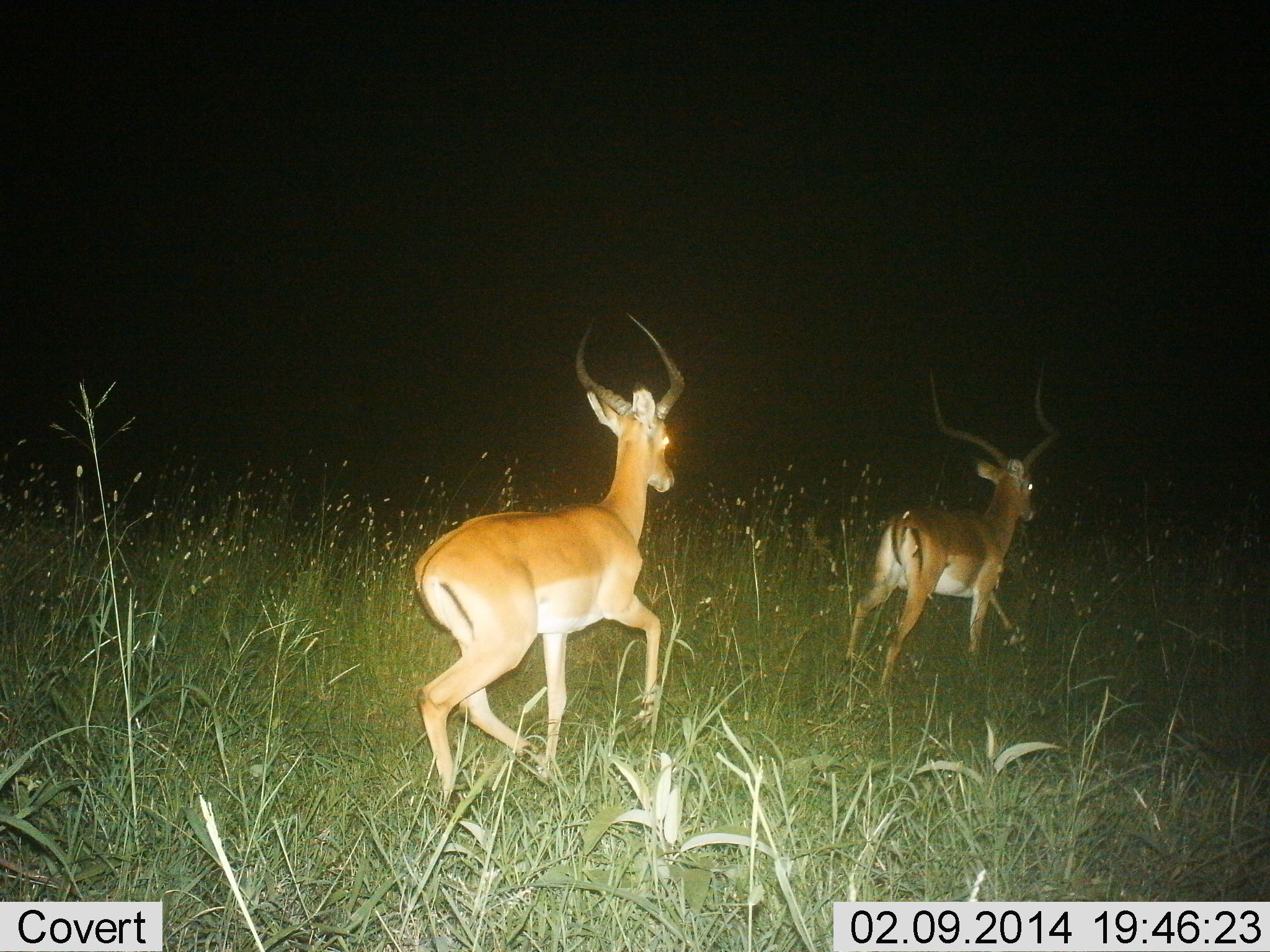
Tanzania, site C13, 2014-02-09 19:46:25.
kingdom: Animalia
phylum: Chordata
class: Mammalia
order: Artiodactyla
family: Bovidae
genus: Aepyceros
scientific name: Aepyceros melampus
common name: impala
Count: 2.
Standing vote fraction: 0%.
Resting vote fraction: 0%.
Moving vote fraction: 100%.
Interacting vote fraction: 0%.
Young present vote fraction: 0%.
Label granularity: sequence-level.